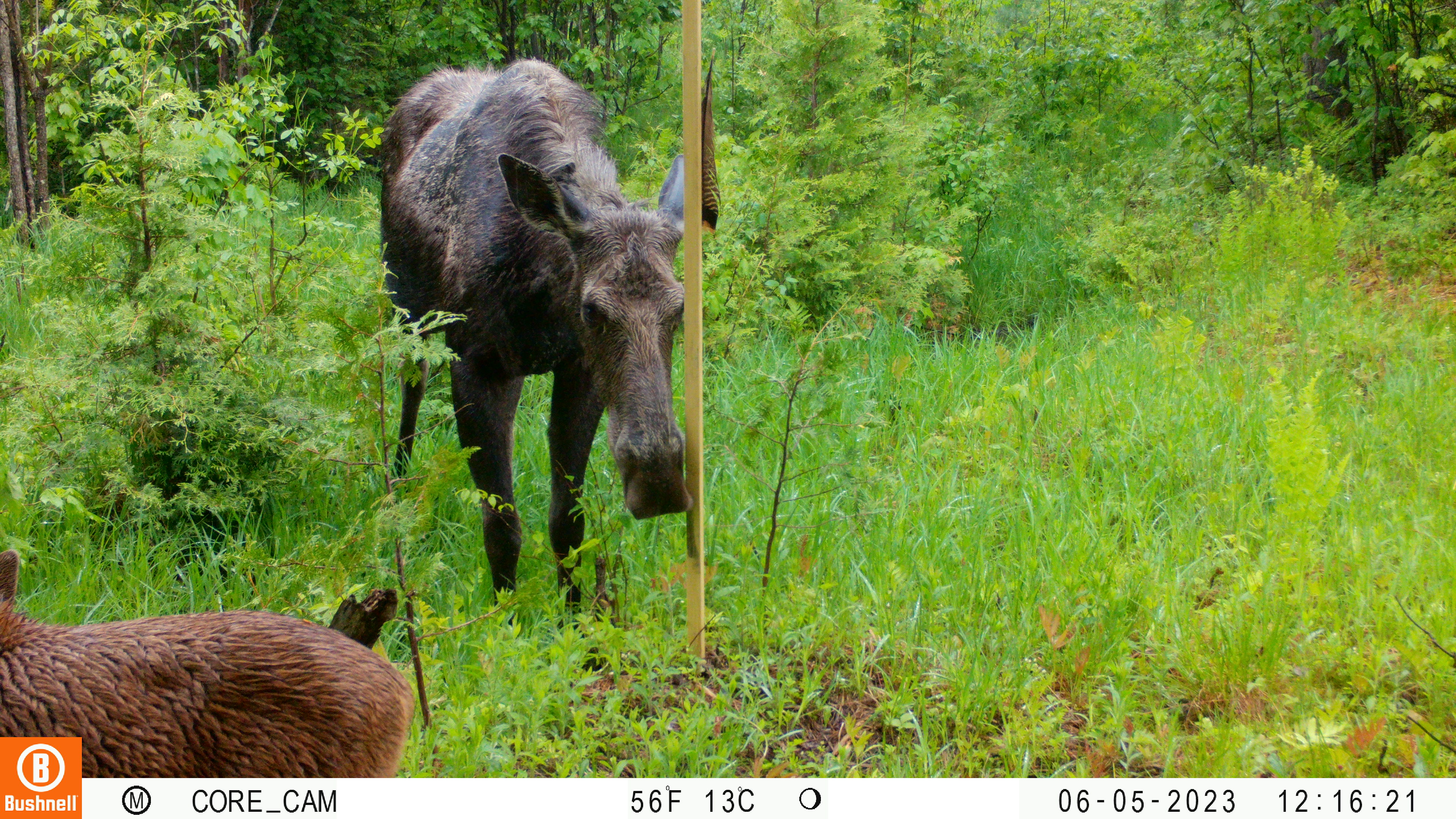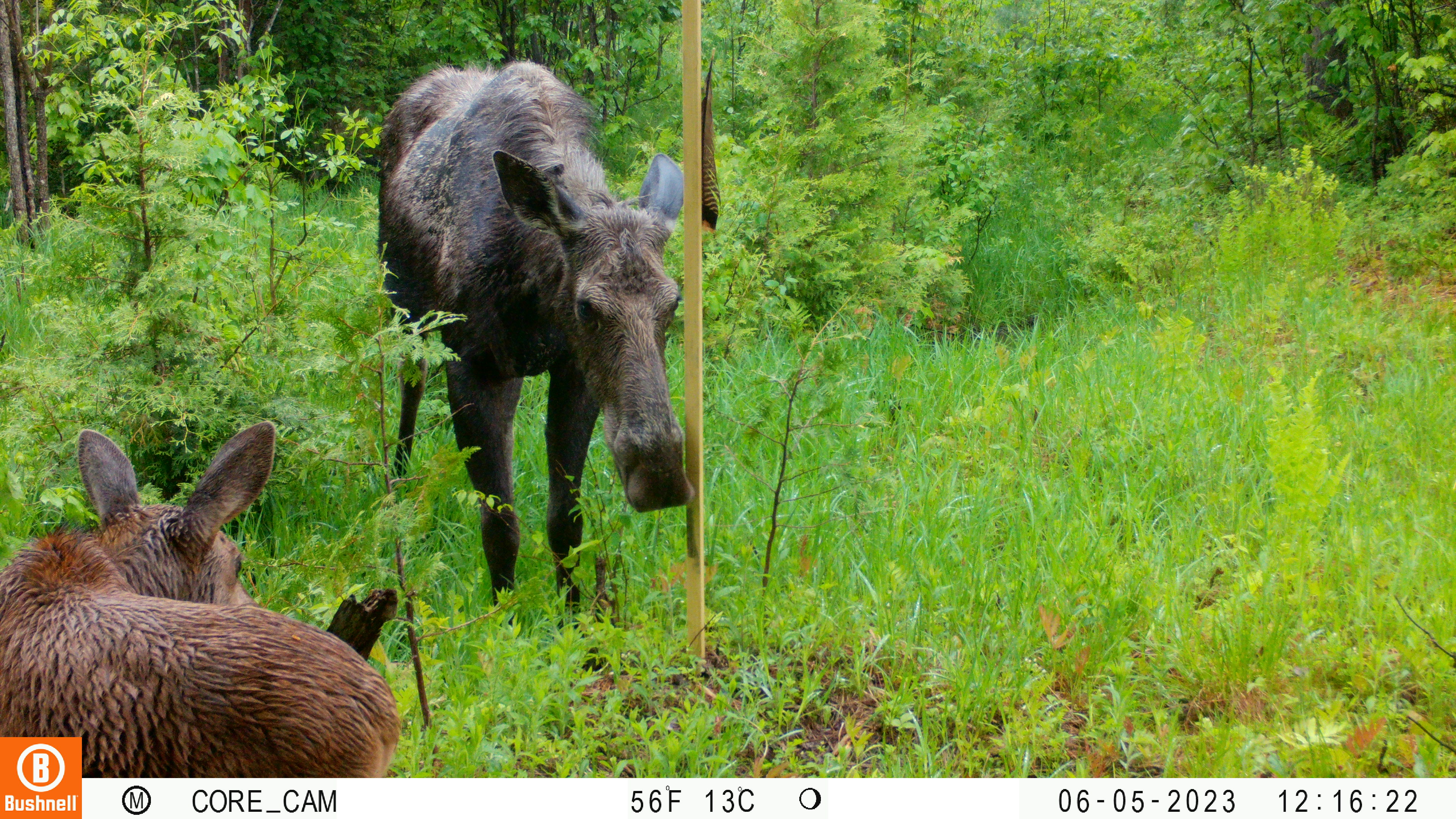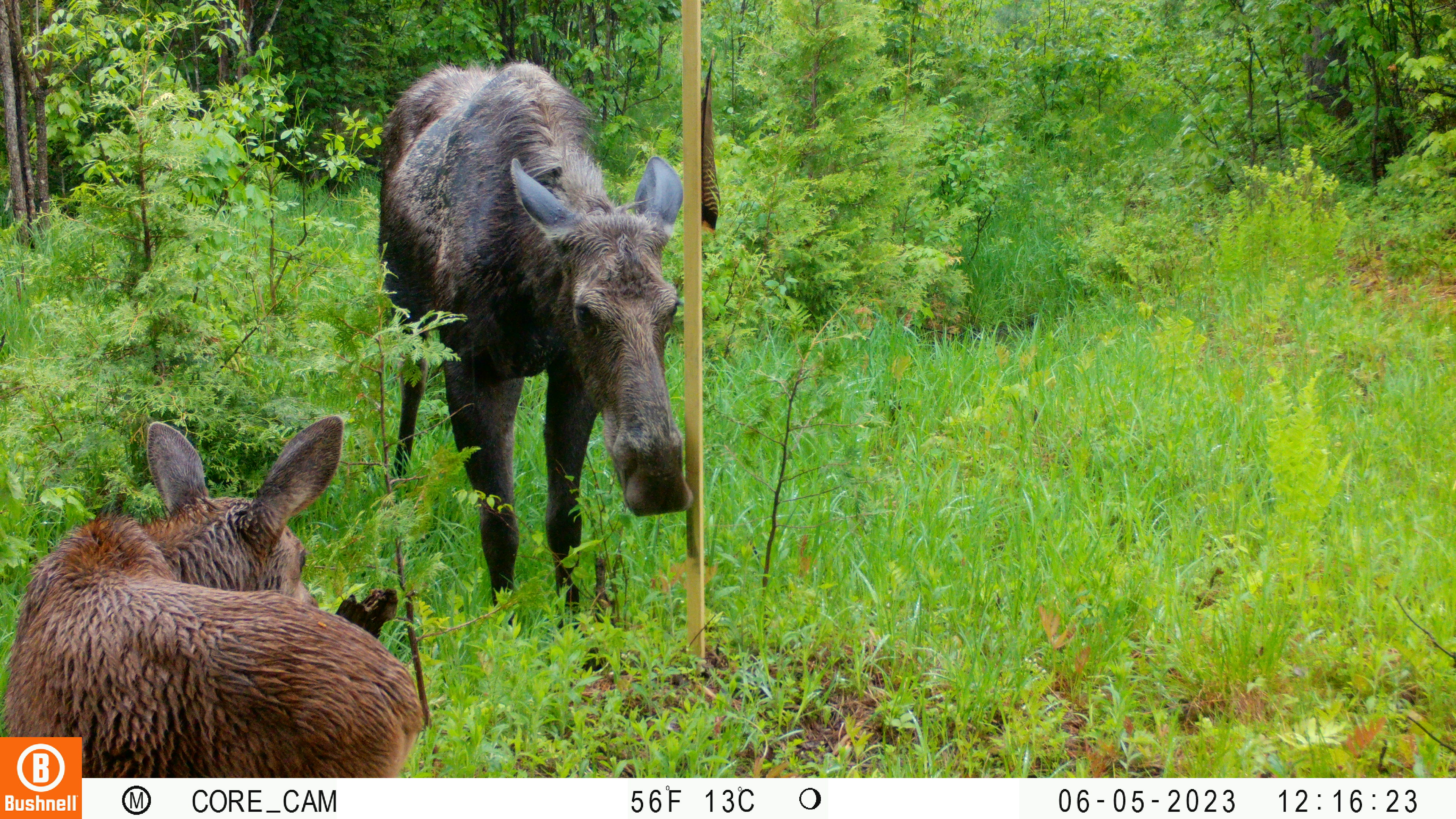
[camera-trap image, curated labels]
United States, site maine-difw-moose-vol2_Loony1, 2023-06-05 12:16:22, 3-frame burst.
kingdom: Animalia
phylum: Chordata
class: Mammalia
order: Artiodactyla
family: Cervidae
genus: Alces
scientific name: Alces alces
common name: moose